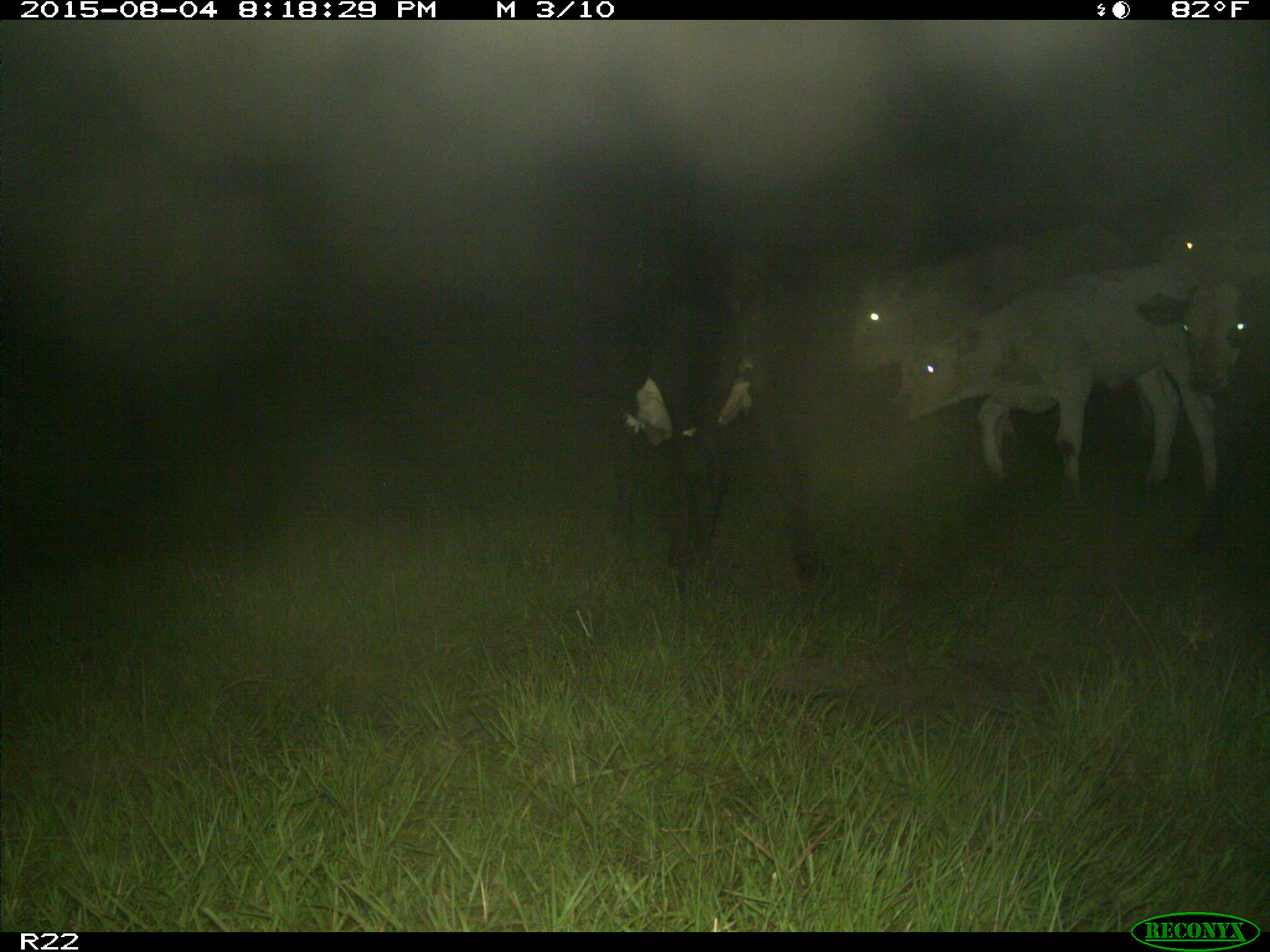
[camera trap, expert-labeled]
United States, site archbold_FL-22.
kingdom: Animalia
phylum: Chordata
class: Mammalia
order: Artiodactyla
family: Bovidae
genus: Bos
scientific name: Bos taurus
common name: domestic cow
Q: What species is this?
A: Bos taurus (domestic cow).